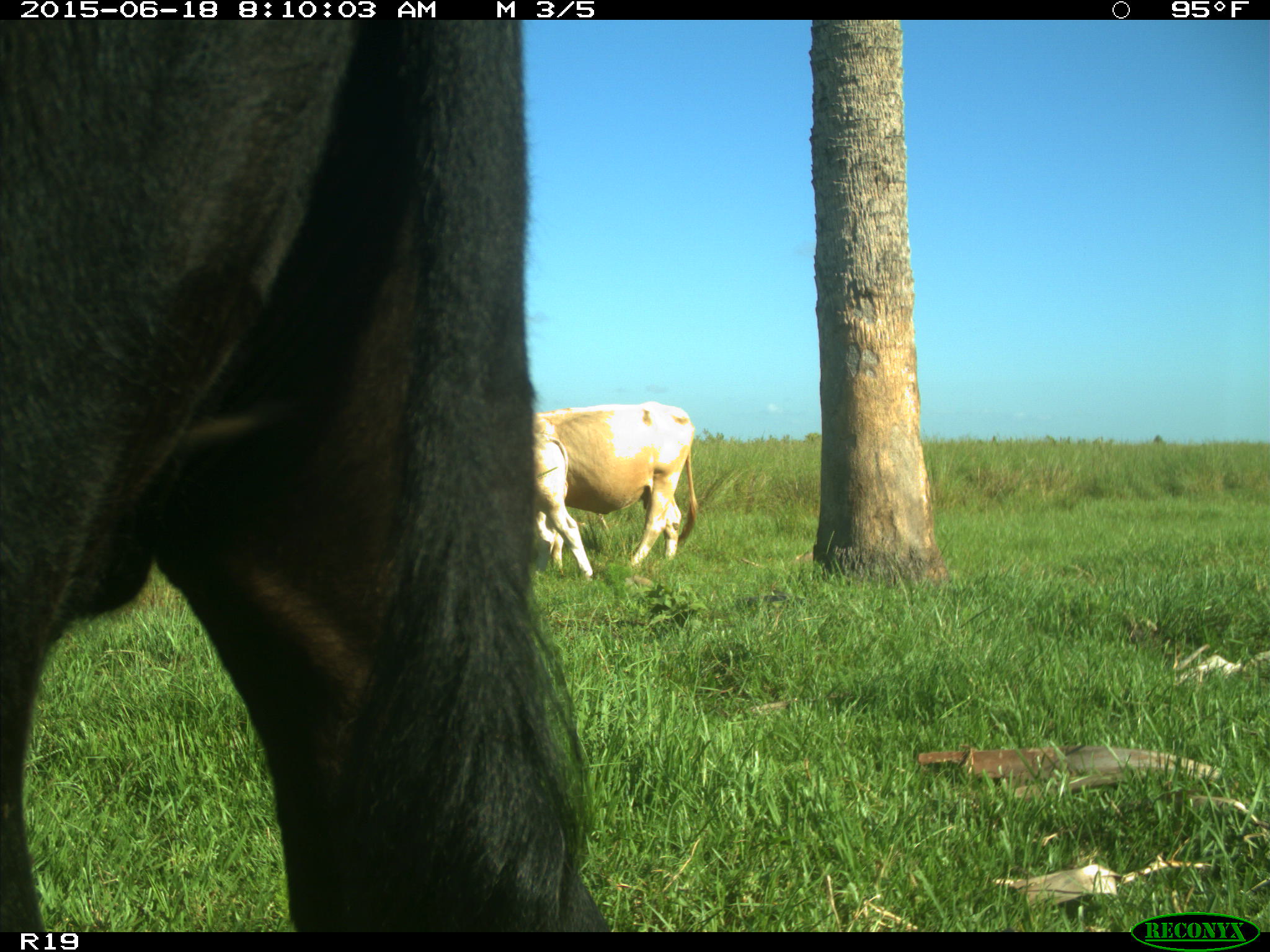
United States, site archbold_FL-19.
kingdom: Animalia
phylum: Chordata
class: Mammalia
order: Artiodactyla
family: Bovidae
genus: Bos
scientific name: Bos taurus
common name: domestic cow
Bos taurus (domestic cow).